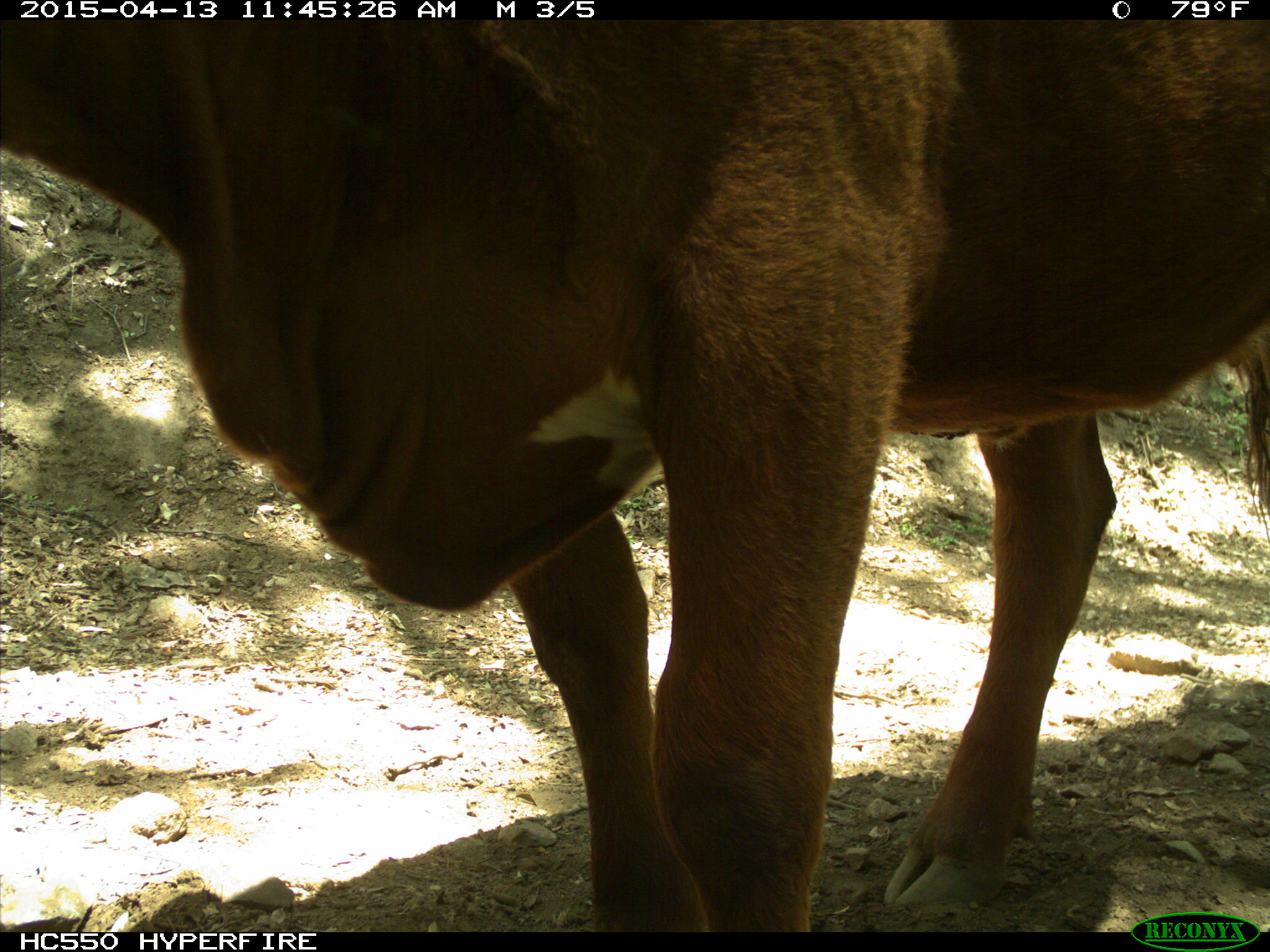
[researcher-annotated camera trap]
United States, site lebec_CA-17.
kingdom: Animalia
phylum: Chordata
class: Mammalia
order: Artiodactyla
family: Bovidae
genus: Bos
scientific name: Bos taurus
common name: domestic cow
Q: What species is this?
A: Bos taurus (domestic cow).